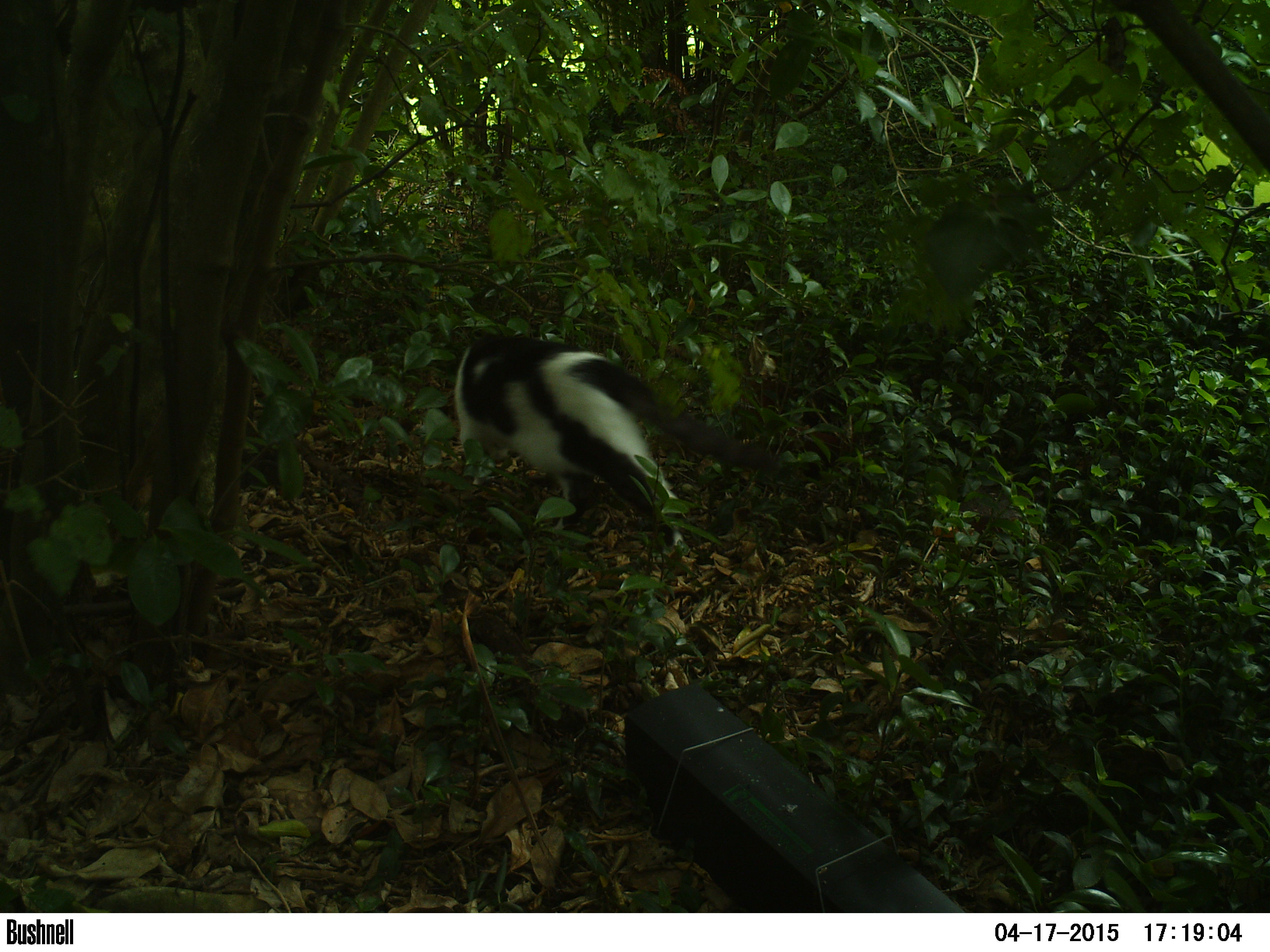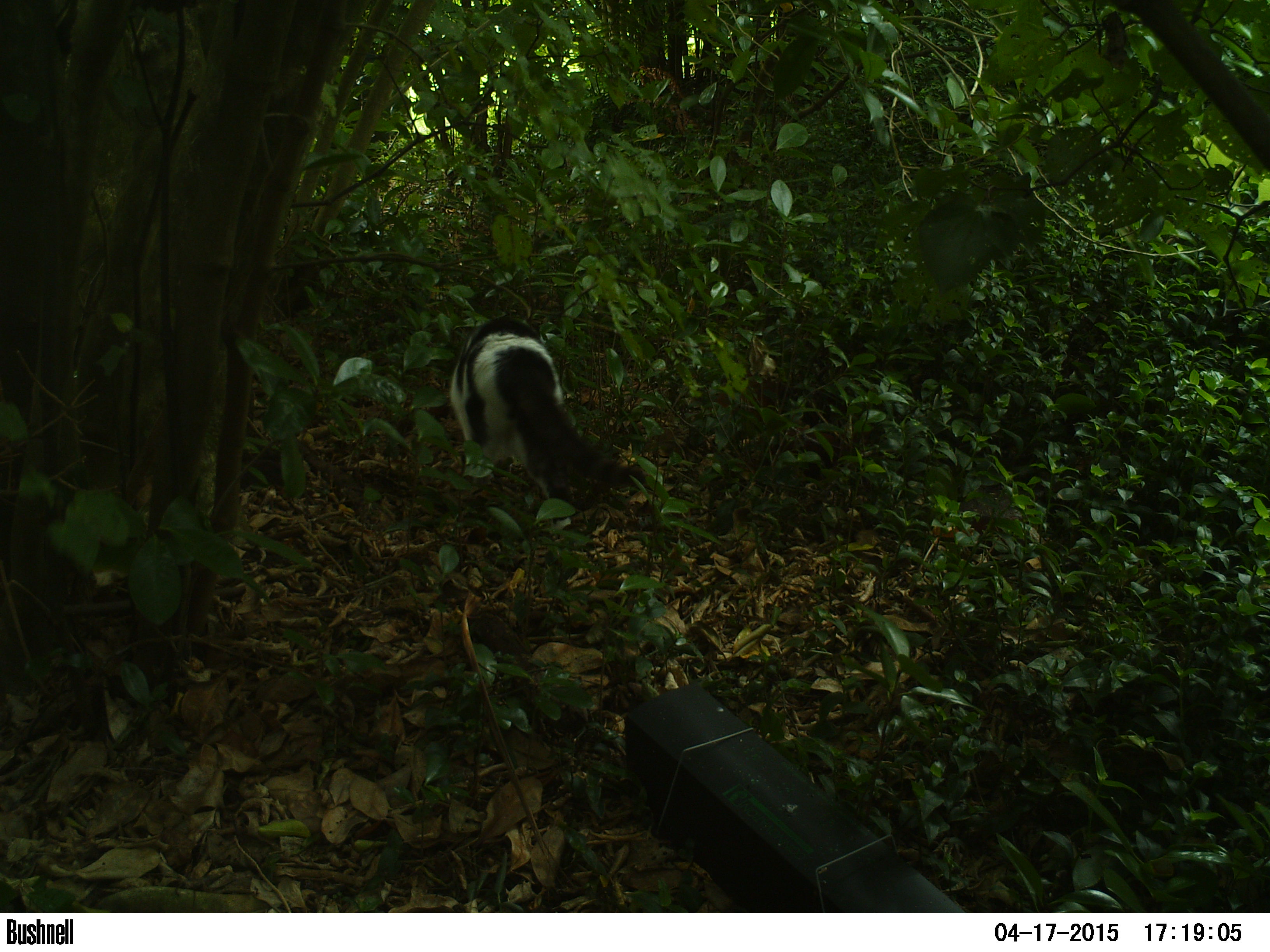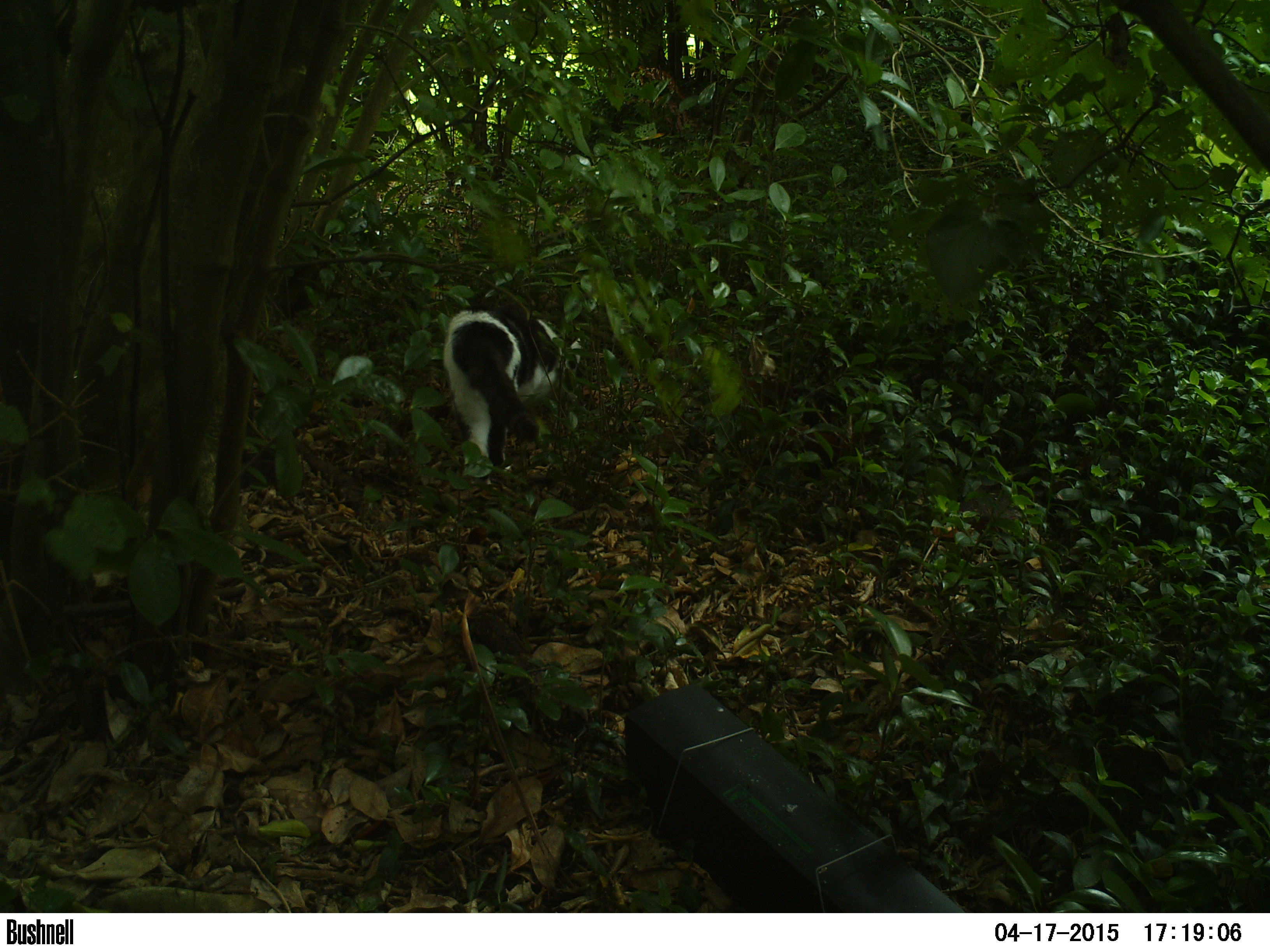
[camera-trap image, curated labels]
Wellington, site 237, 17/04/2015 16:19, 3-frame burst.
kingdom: Animalia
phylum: Chordata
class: Mammalia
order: Carnivora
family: Felidae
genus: Felis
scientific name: Felis catus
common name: cat